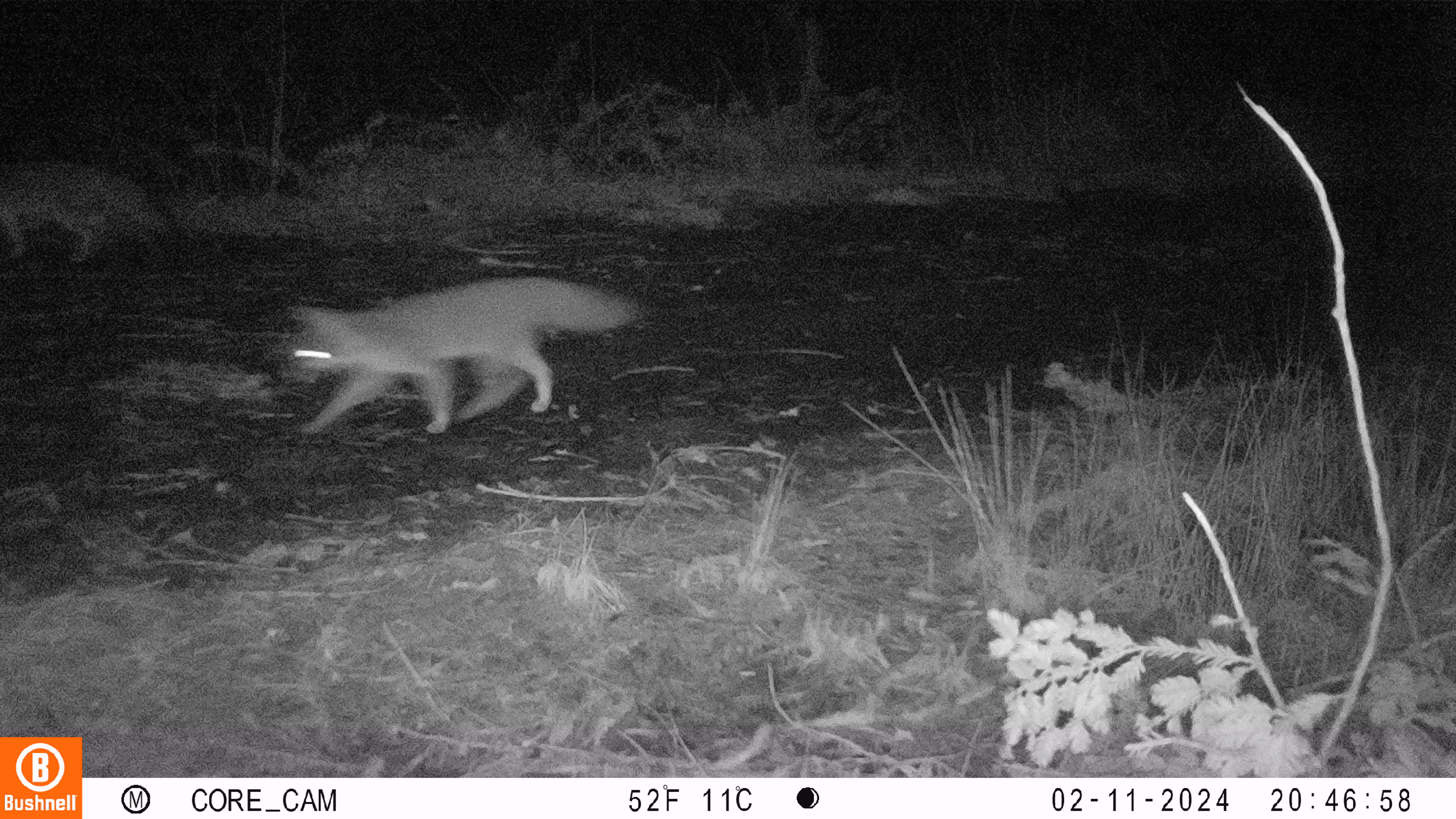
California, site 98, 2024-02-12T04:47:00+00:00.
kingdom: Animalia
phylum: Chordata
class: Mammalia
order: Carnivora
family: Canidae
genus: Urocyon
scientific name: Urocyon cinereoargenteus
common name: gray fox